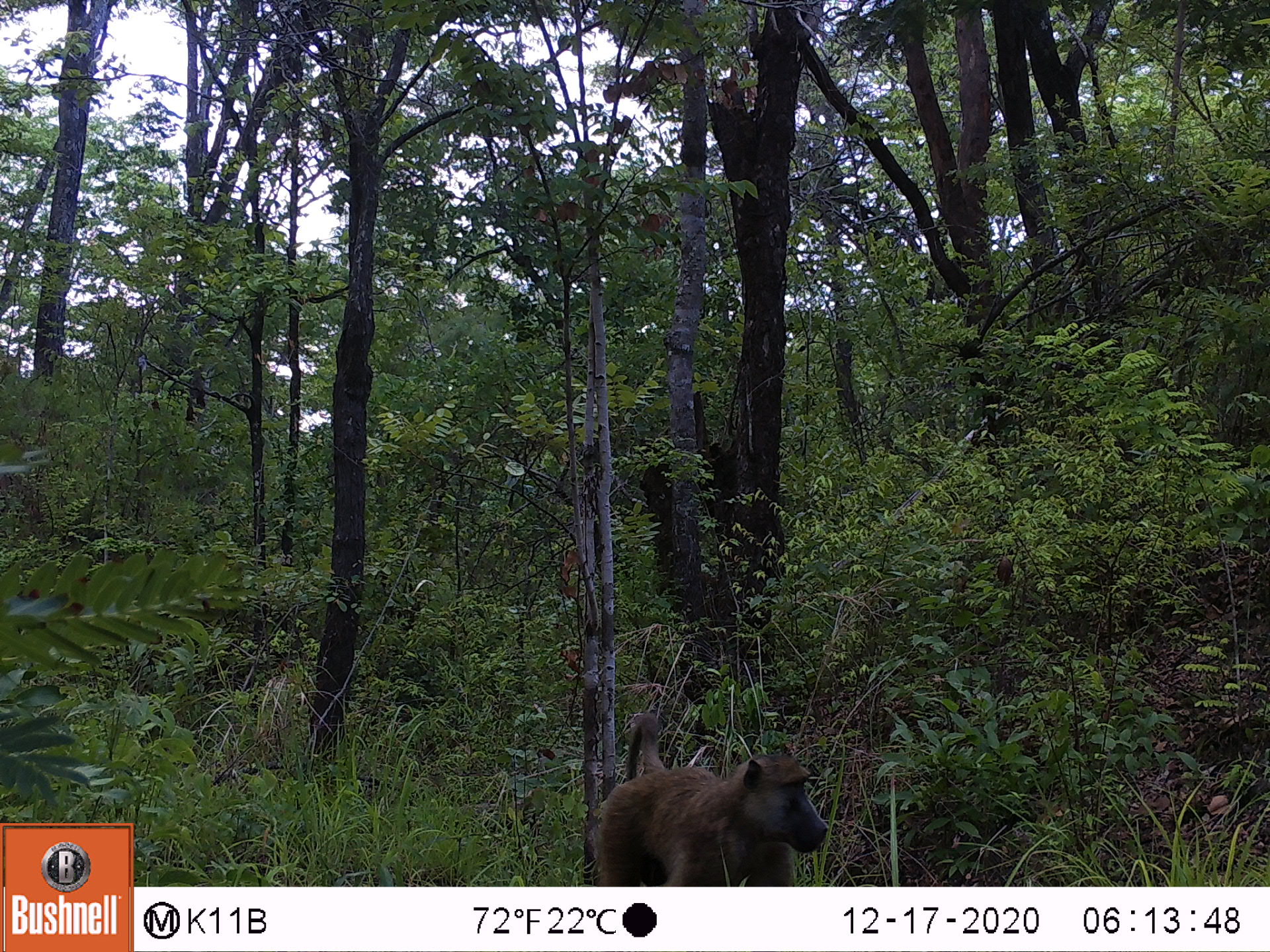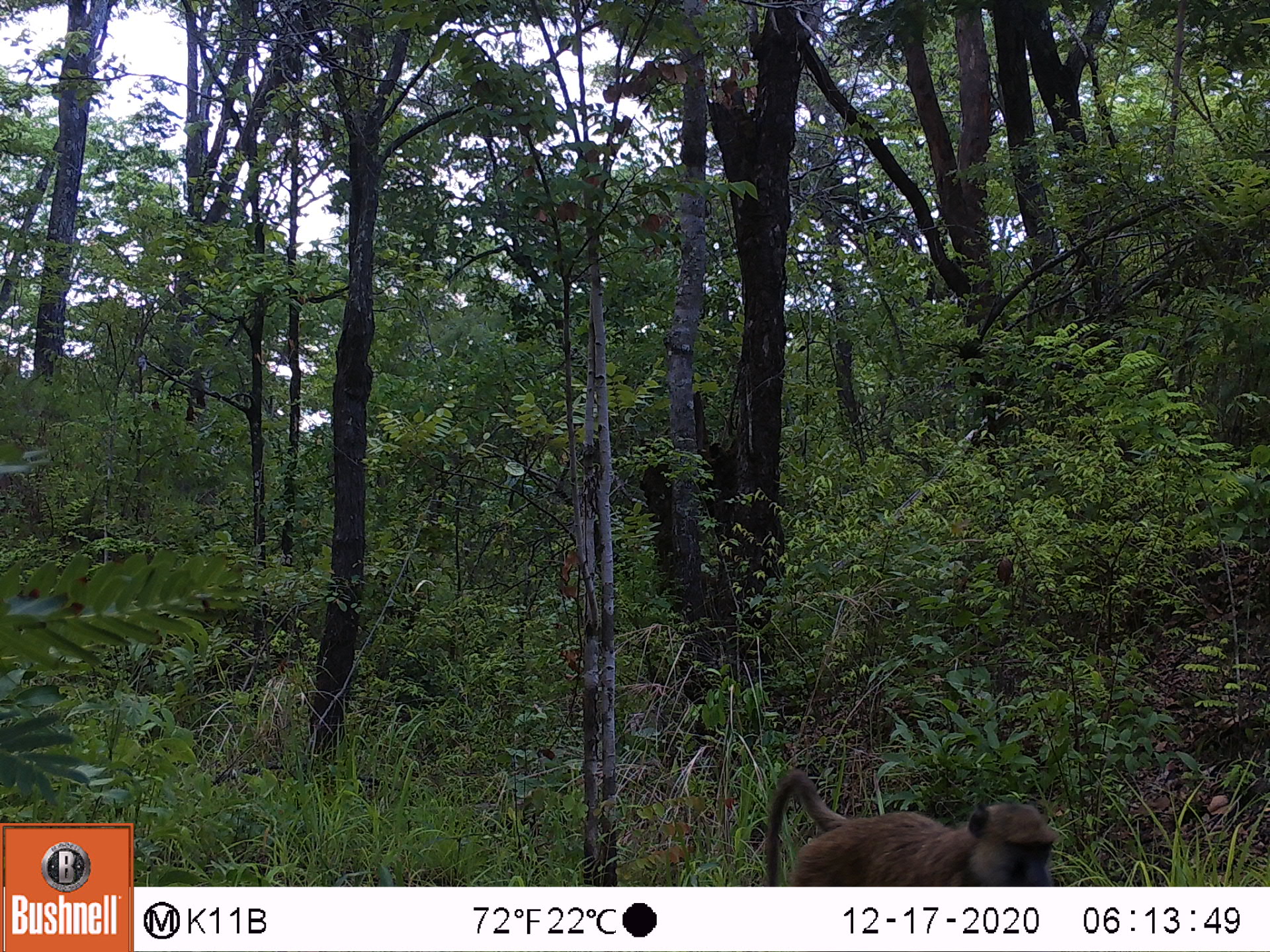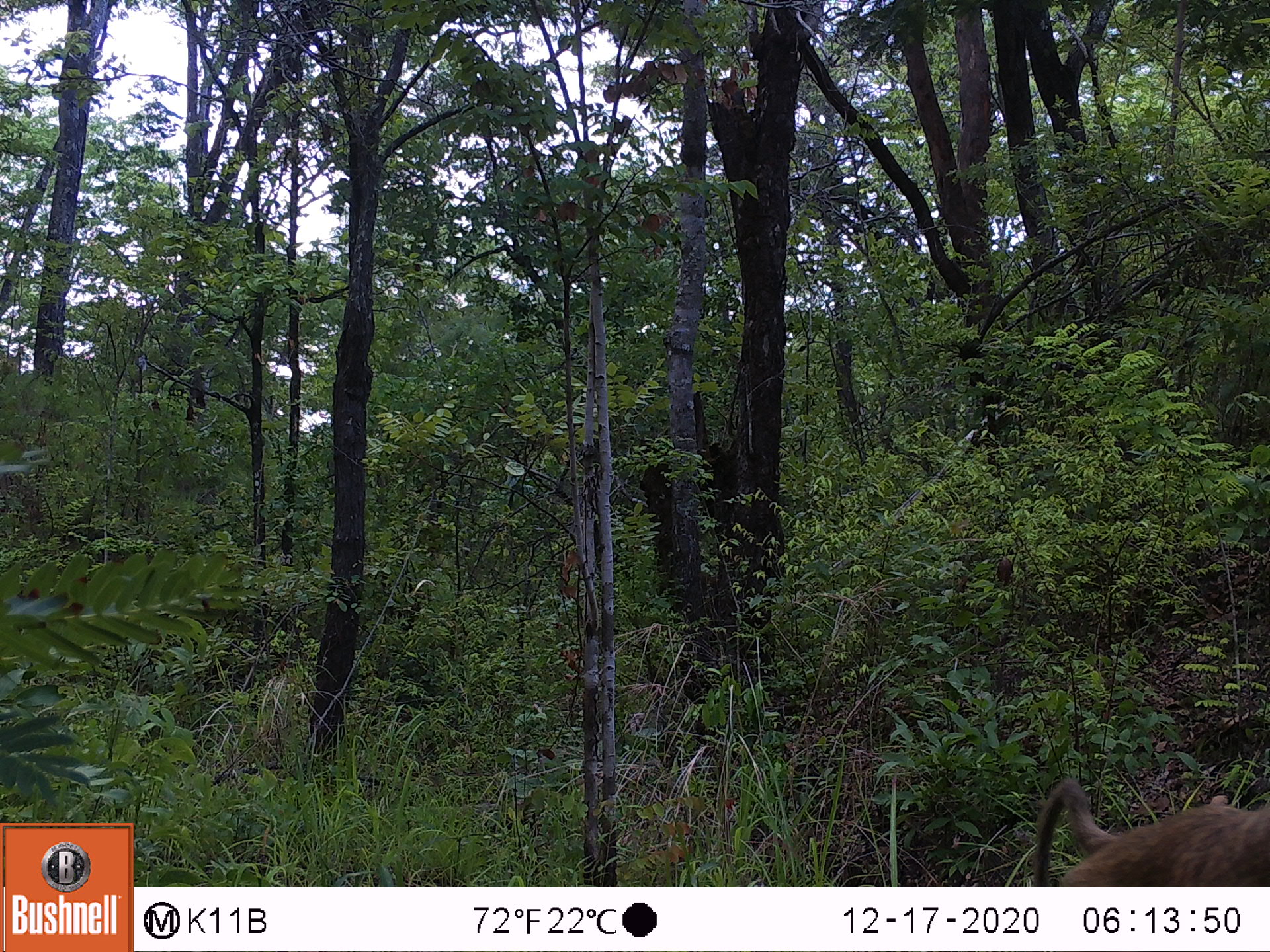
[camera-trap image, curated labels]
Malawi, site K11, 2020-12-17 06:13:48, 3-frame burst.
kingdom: Animalia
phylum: Chordata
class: Mammalia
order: Primates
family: Cercopithecidae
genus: Papio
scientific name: Papio cynocephalus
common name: yellow baboon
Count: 1.